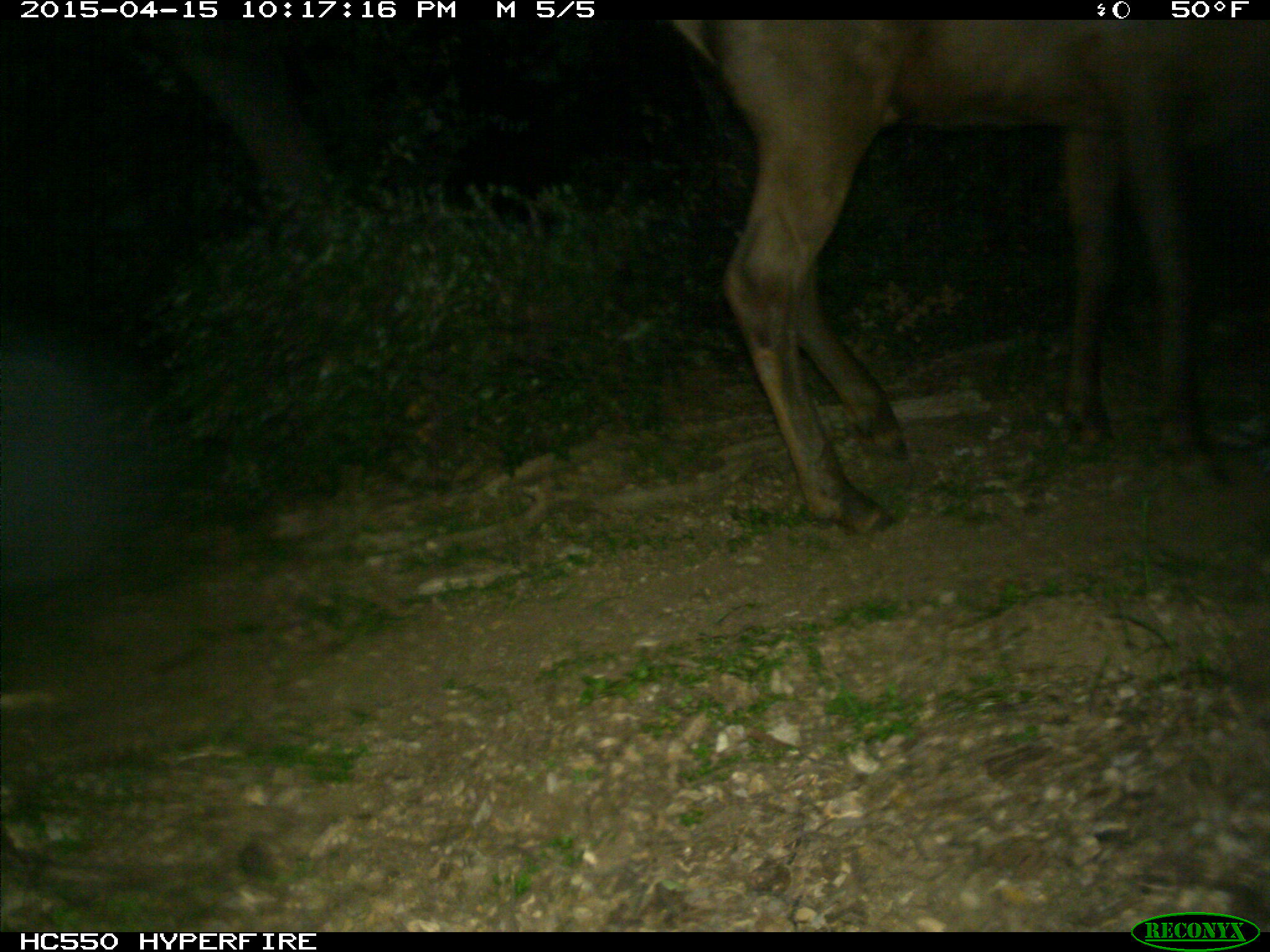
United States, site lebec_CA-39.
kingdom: Animalia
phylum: Chordata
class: Mammalia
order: Artiodactyla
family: Cervidae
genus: Cervus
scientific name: Cervus canadensis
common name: elk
Cervus canadensis (elk).